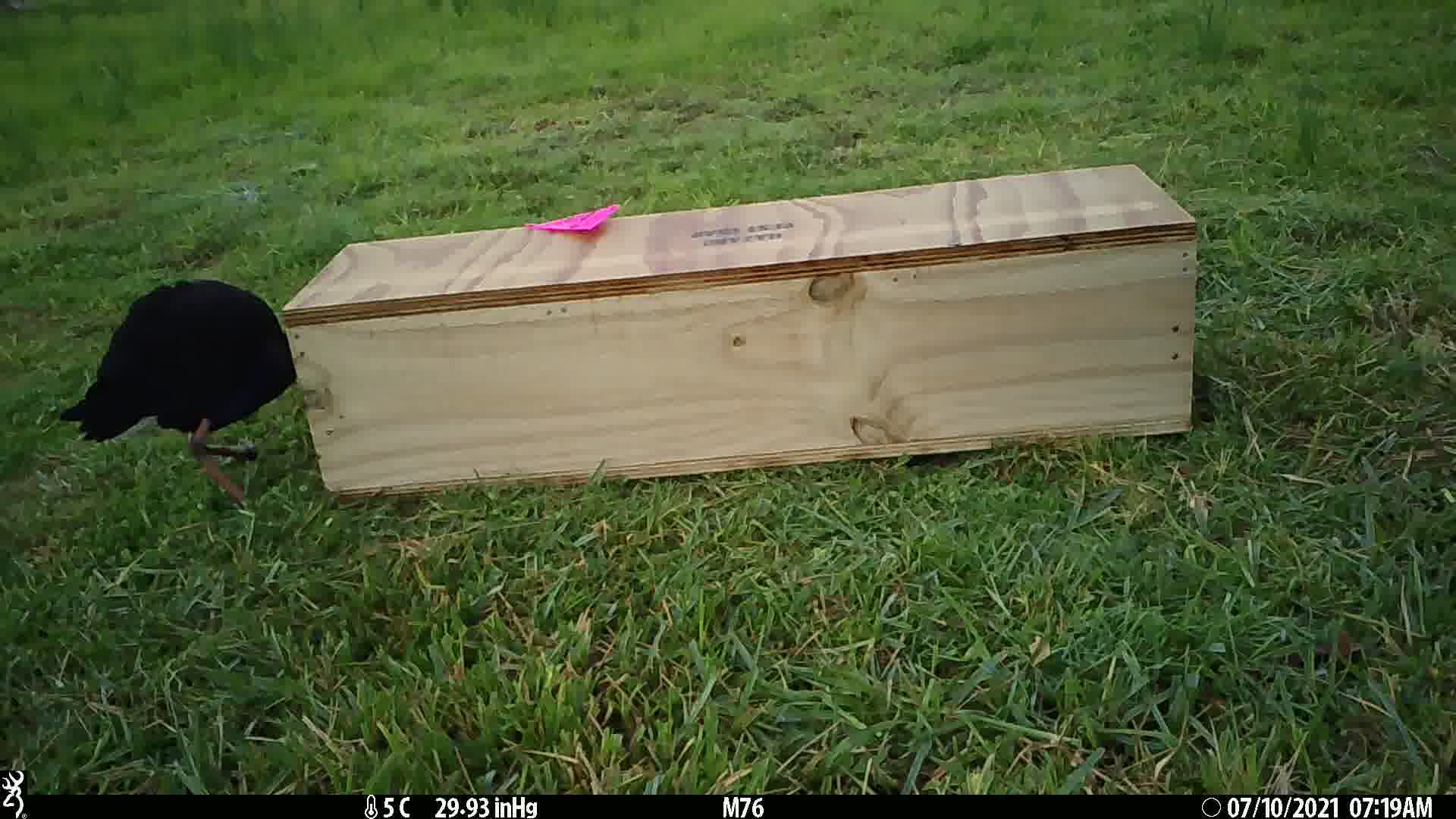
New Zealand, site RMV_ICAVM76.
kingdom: Animalia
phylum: Chordata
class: Aves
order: Gruiformes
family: Rallidae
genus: Porphyrio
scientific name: Porphyrio melanotus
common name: australasian swamphen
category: pukeko